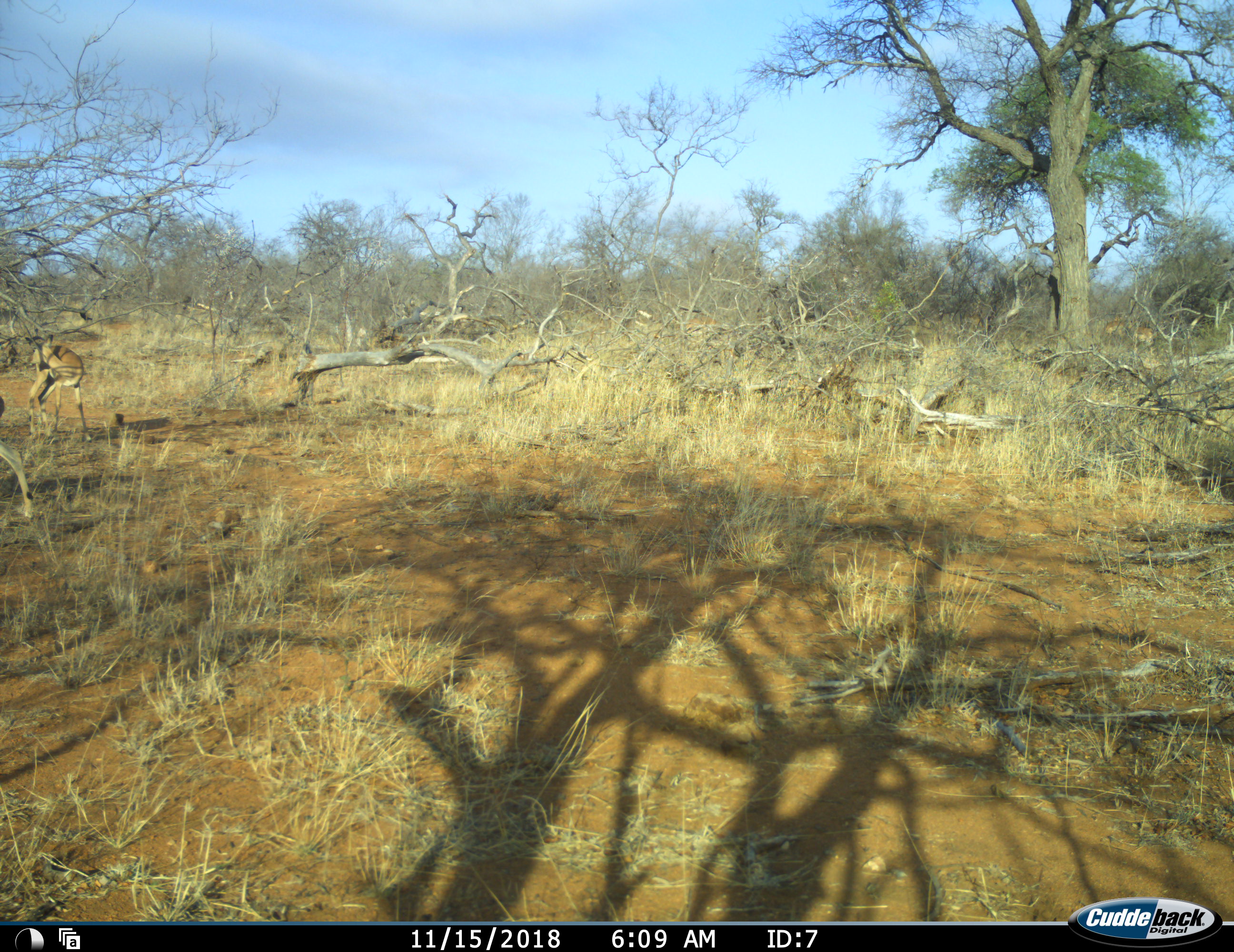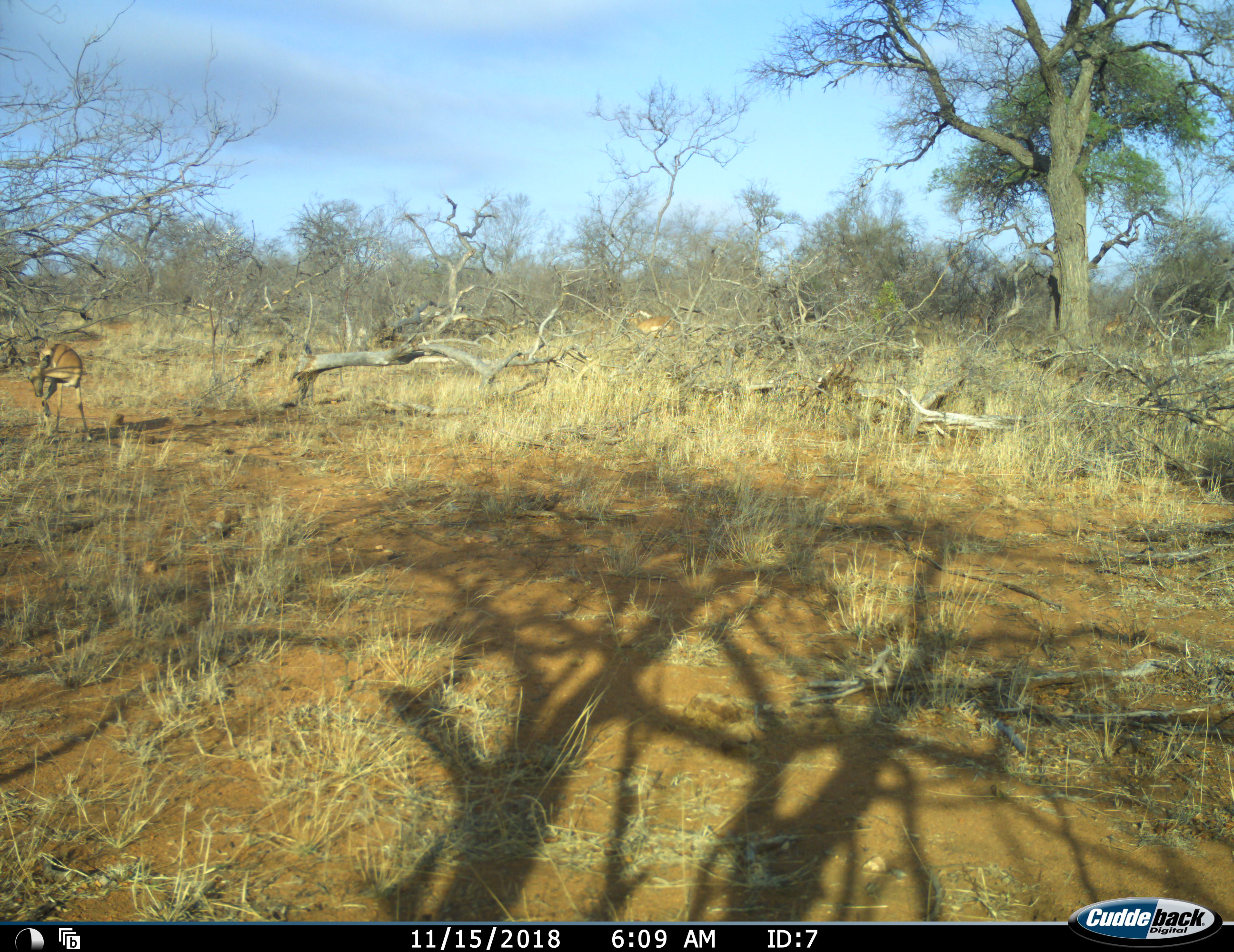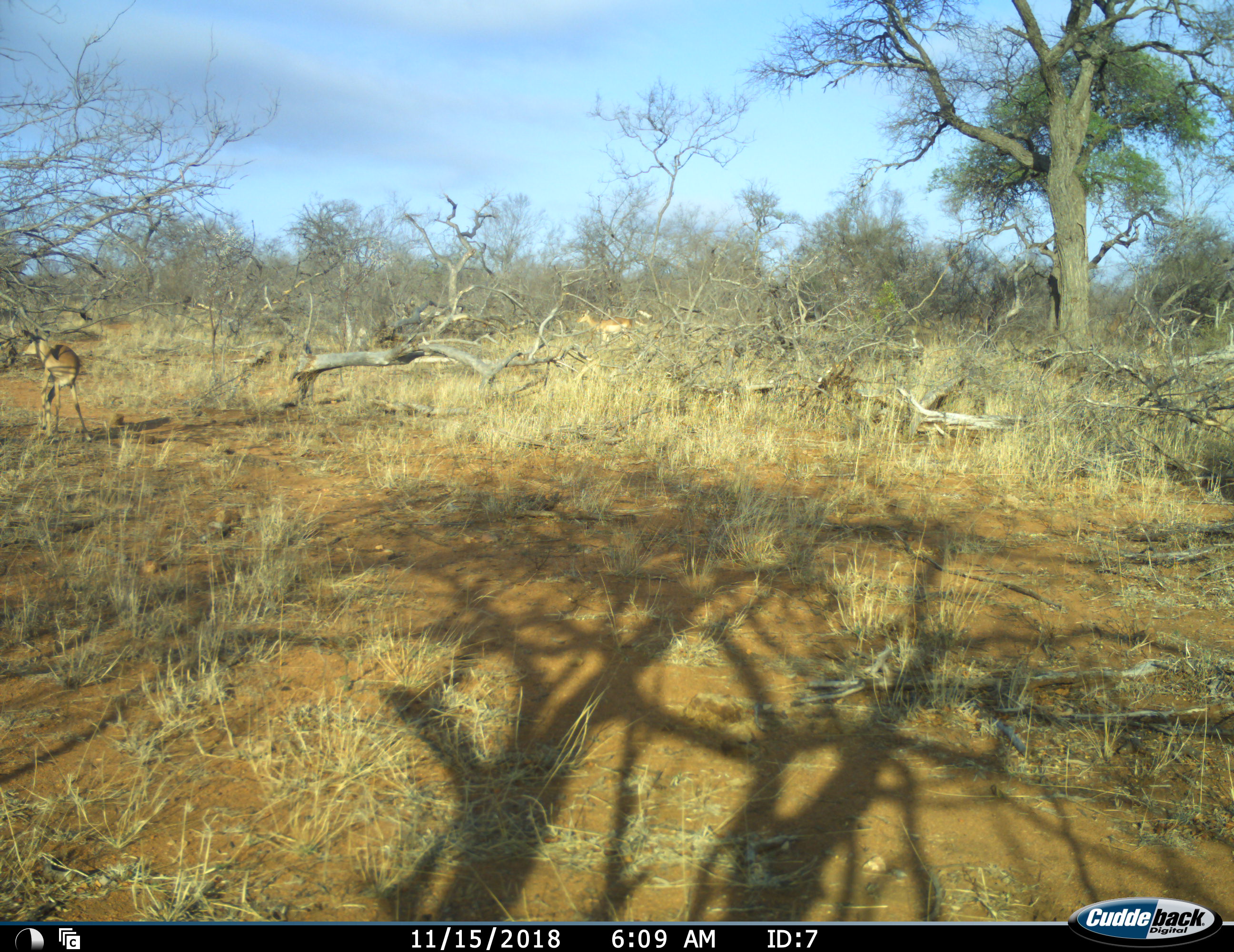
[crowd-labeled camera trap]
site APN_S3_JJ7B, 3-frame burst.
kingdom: Animalia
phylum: Chordata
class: Mammalia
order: Artiodactyla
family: Bovidae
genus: Aepyceros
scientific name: Aepyceros melampus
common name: impala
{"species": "impala (Aepyceros melampus)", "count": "3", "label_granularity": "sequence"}